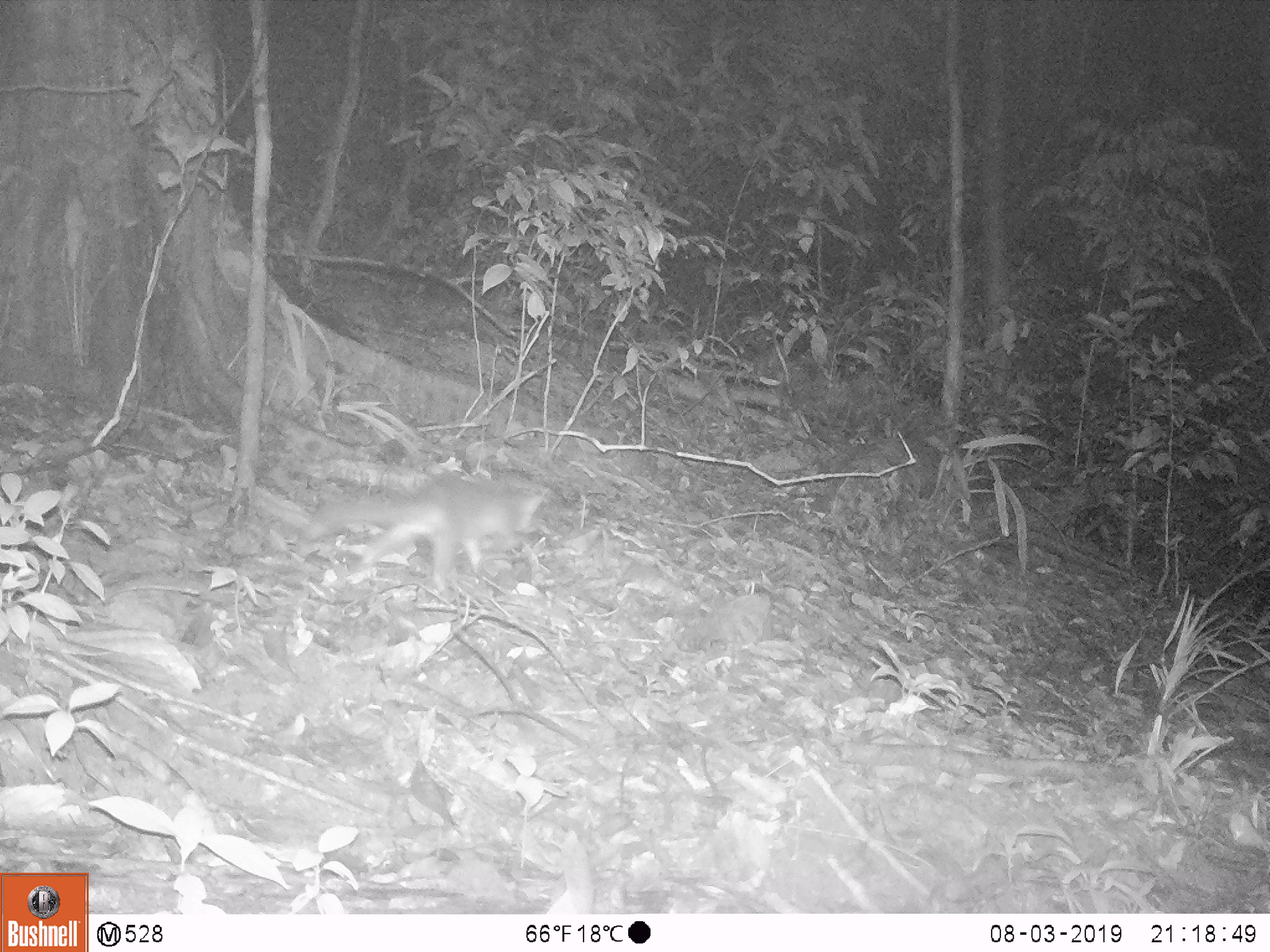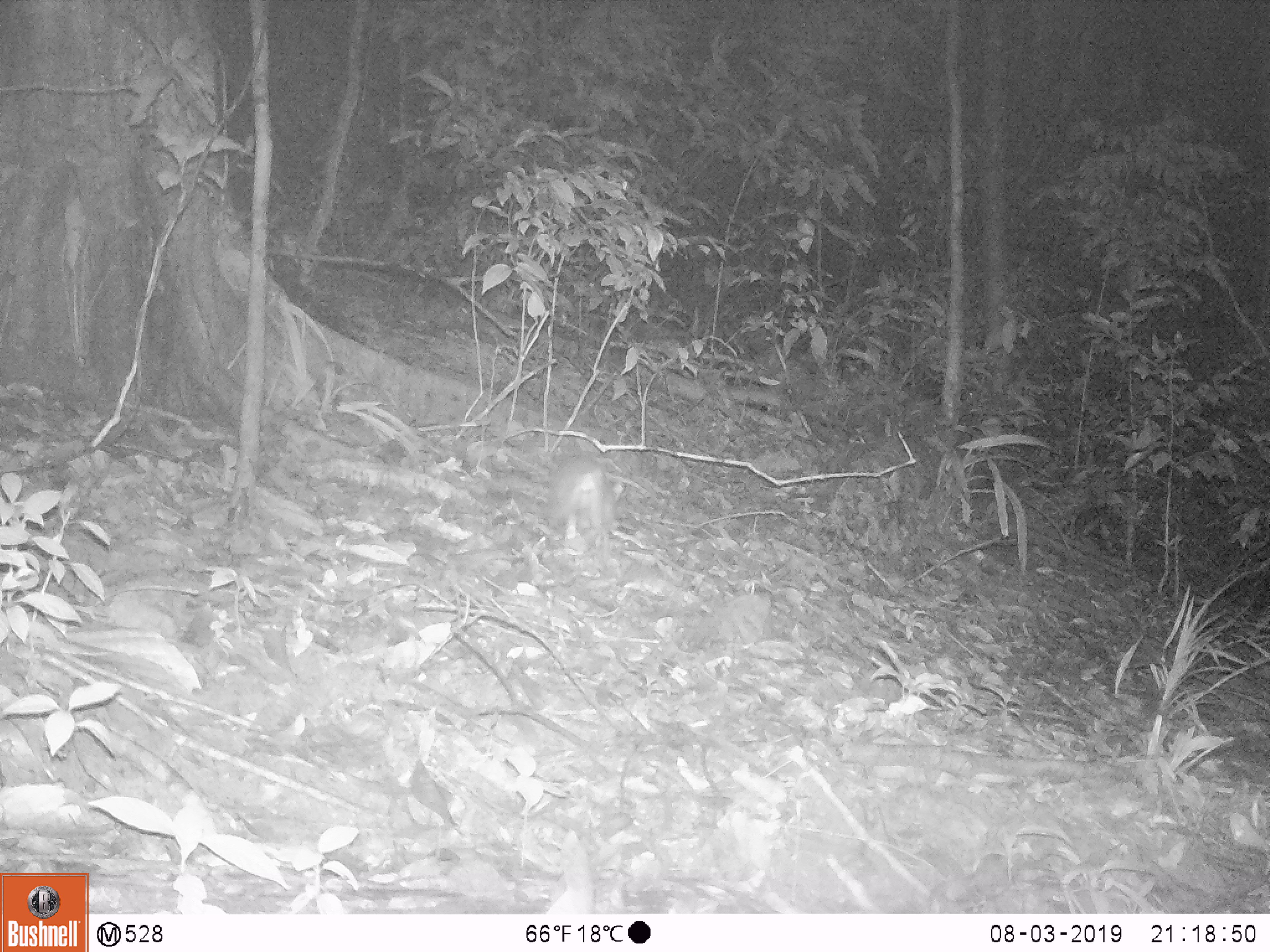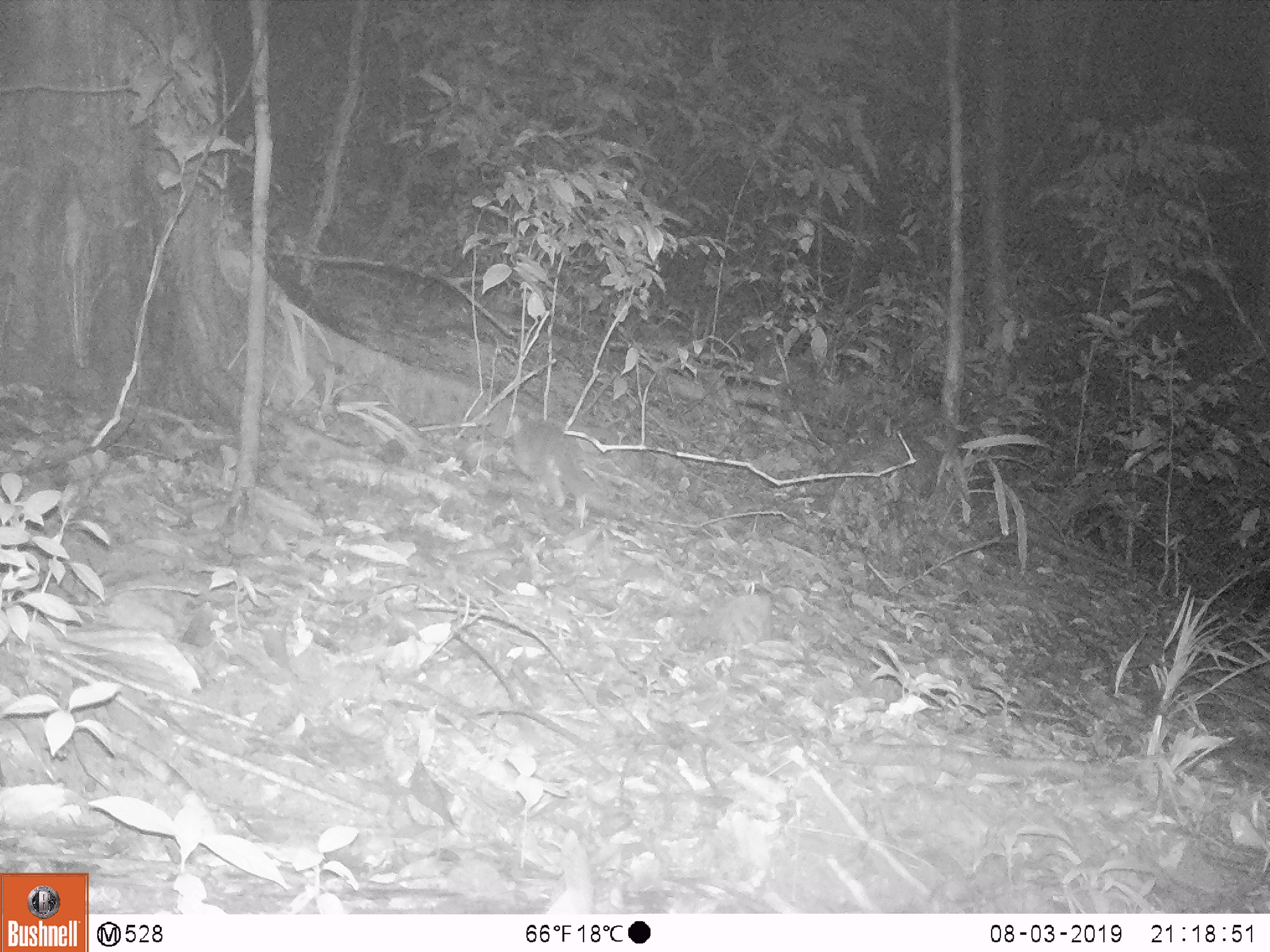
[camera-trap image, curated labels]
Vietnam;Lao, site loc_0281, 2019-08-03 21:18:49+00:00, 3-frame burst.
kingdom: Animalia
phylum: Chordata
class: Mammalia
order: Carnivora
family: Mustelidae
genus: Melogale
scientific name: Melogale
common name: ferret badger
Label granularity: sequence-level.